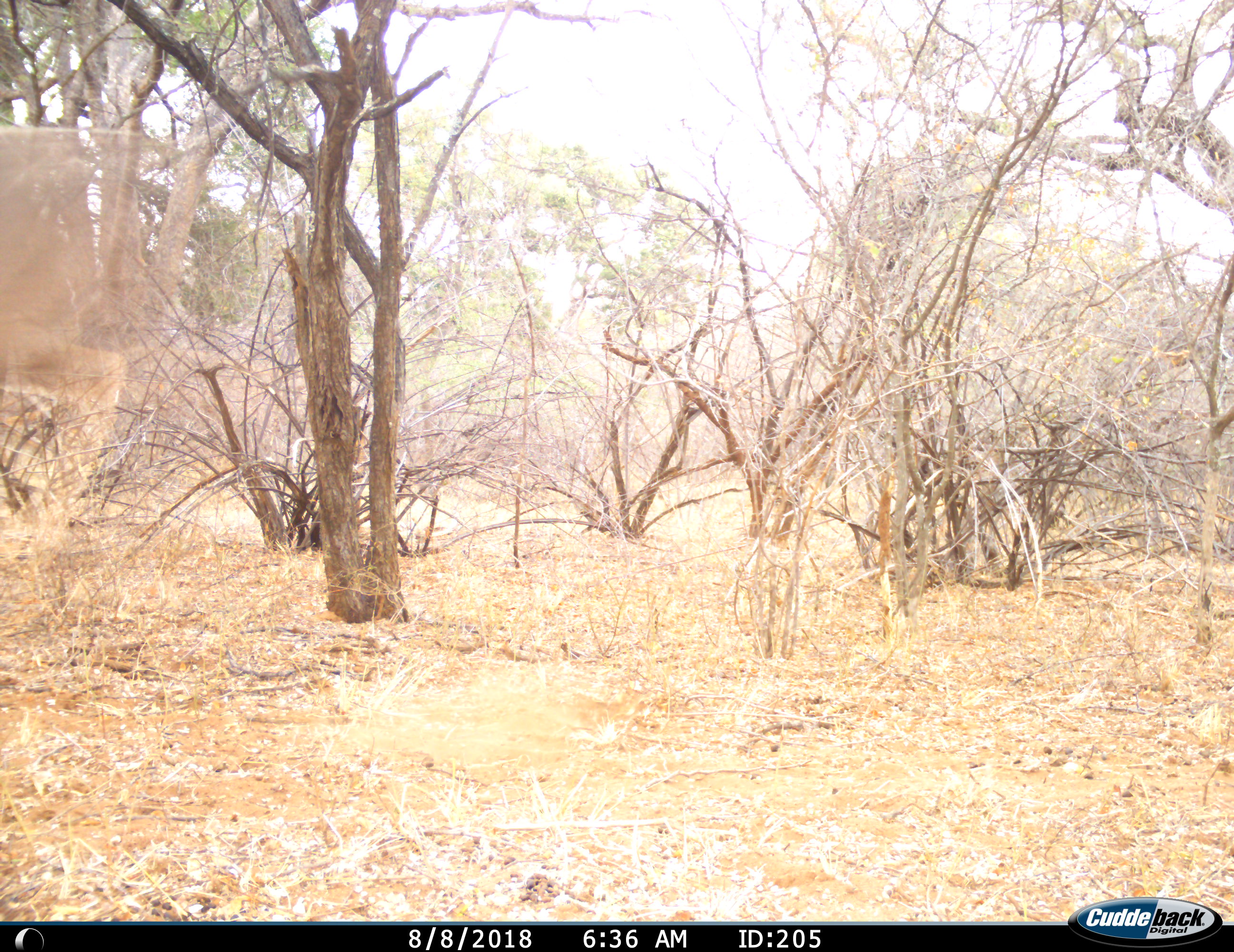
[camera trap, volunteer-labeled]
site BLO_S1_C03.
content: unidentified animal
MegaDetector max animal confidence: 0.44